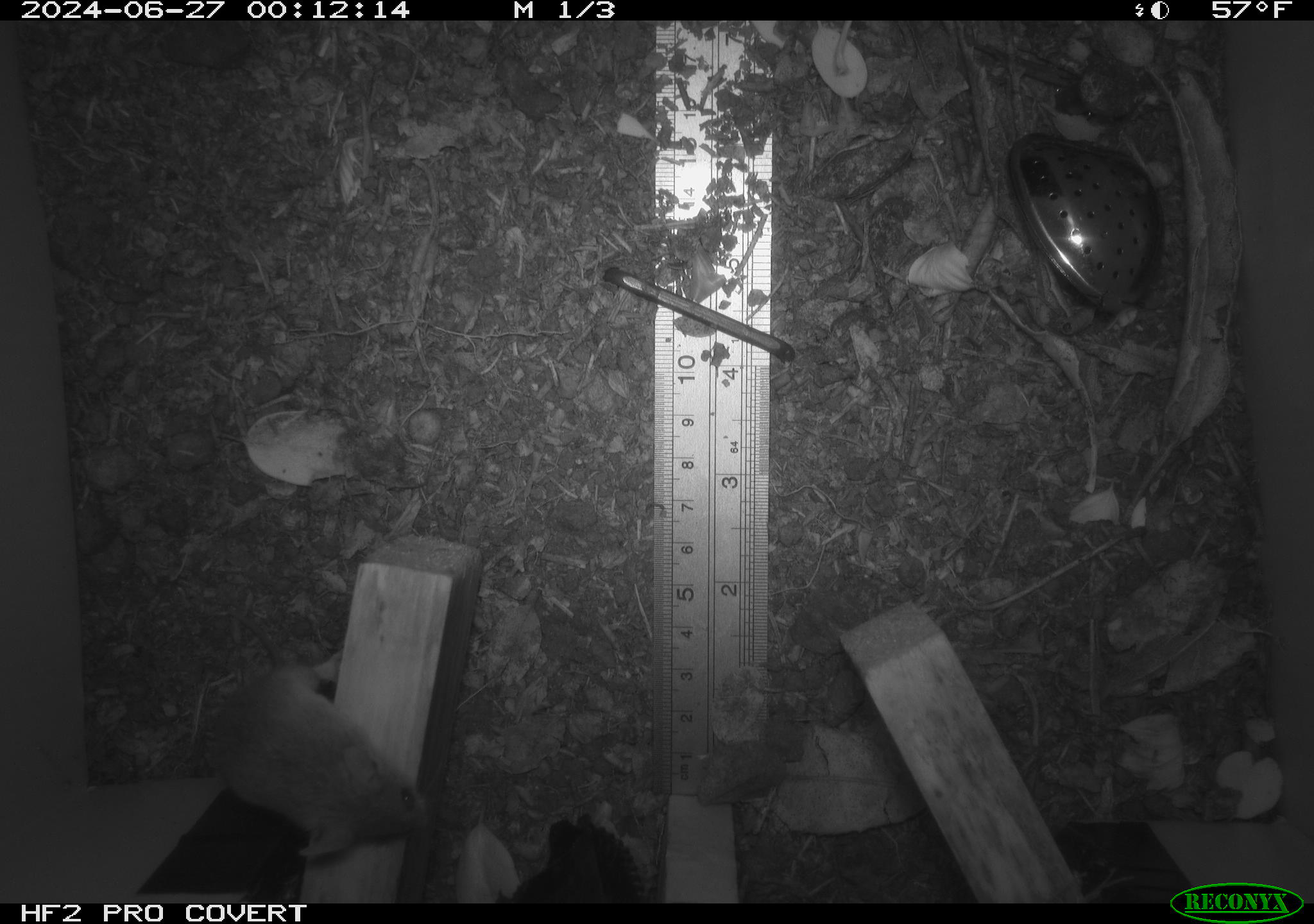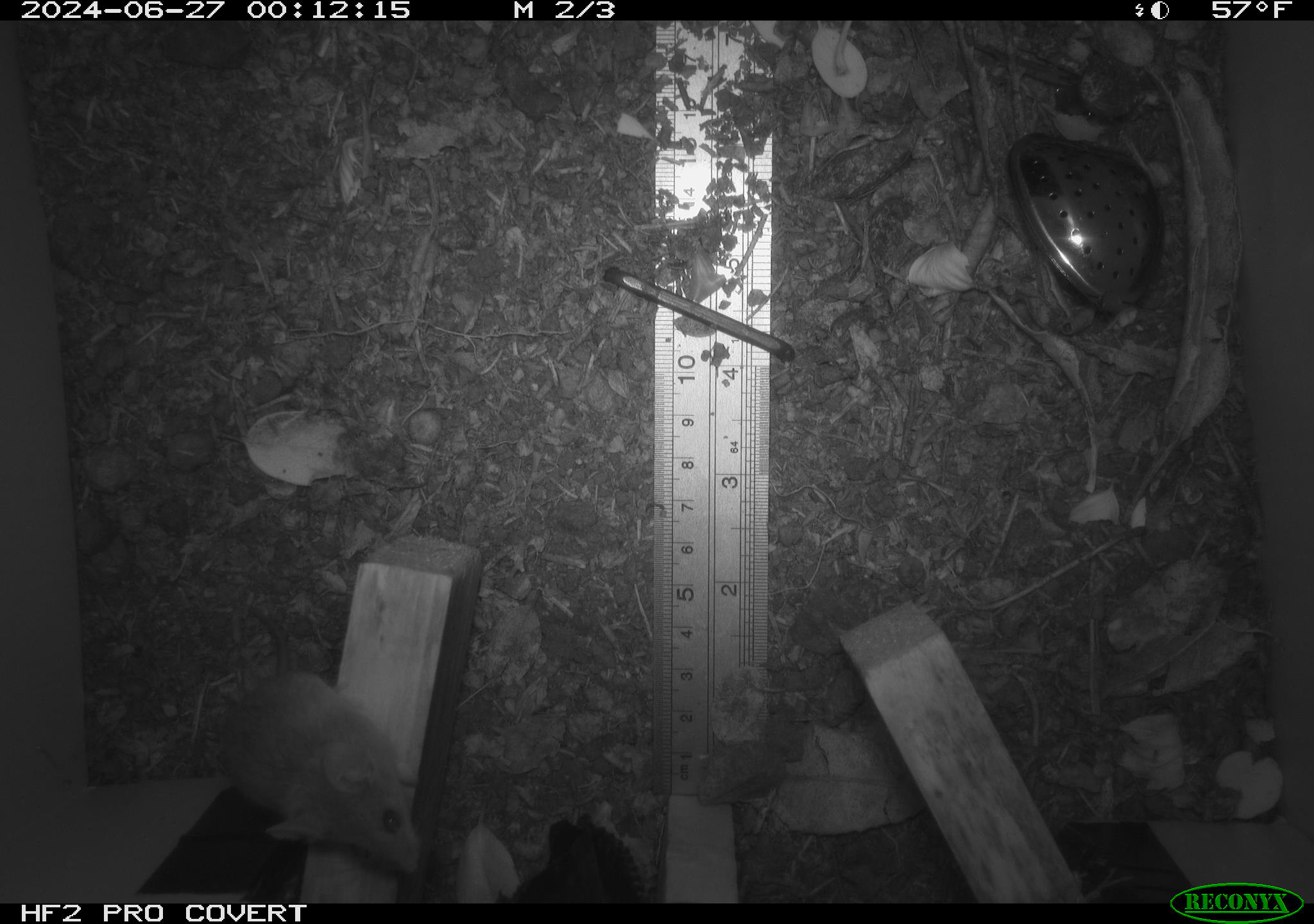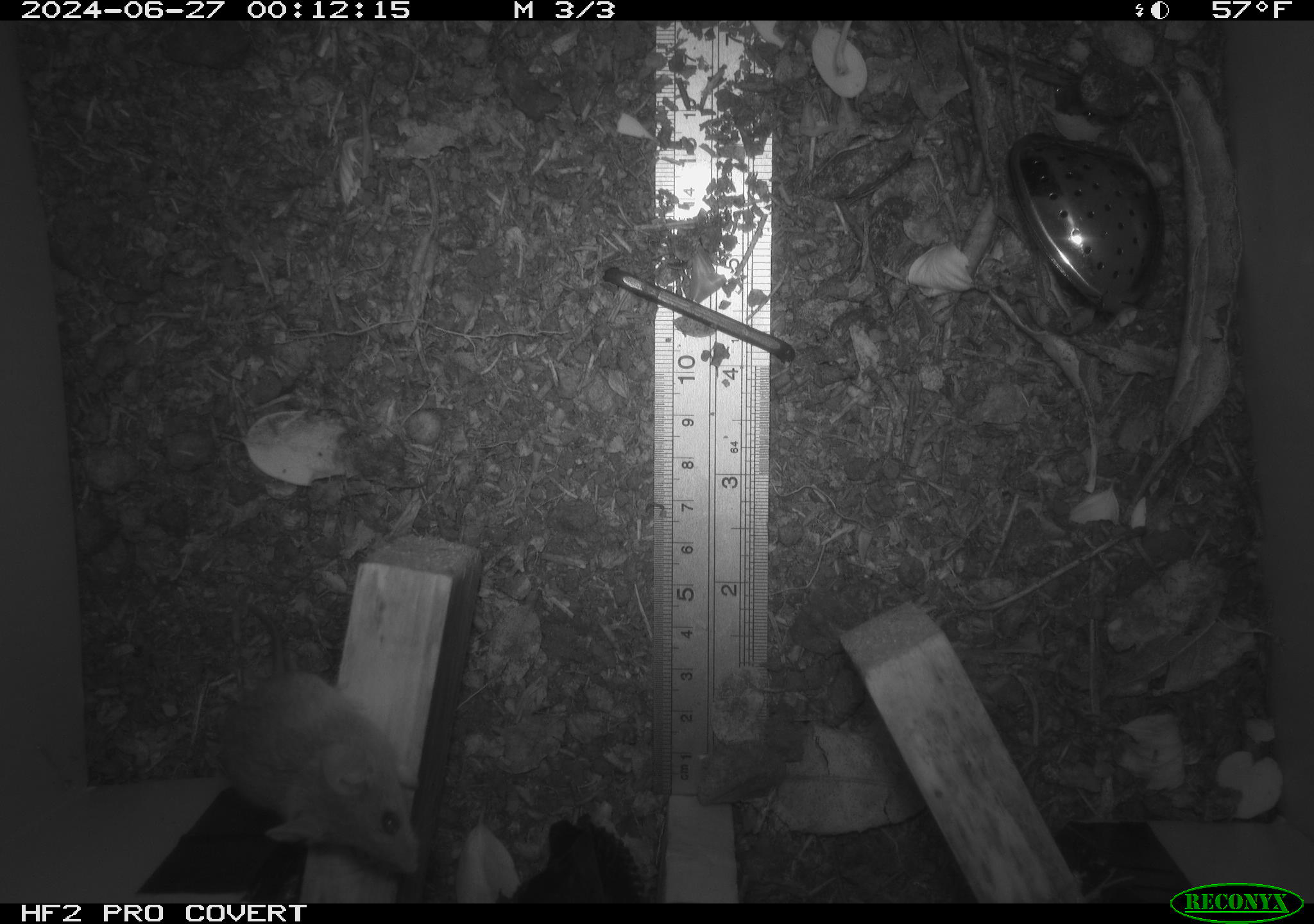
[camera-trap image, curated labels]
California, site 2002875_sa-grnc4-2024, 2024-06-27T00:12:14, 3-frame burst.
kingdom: Animalia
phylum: Chordata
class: Mammalia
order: Rodentia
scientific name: Rodentia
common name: rodent